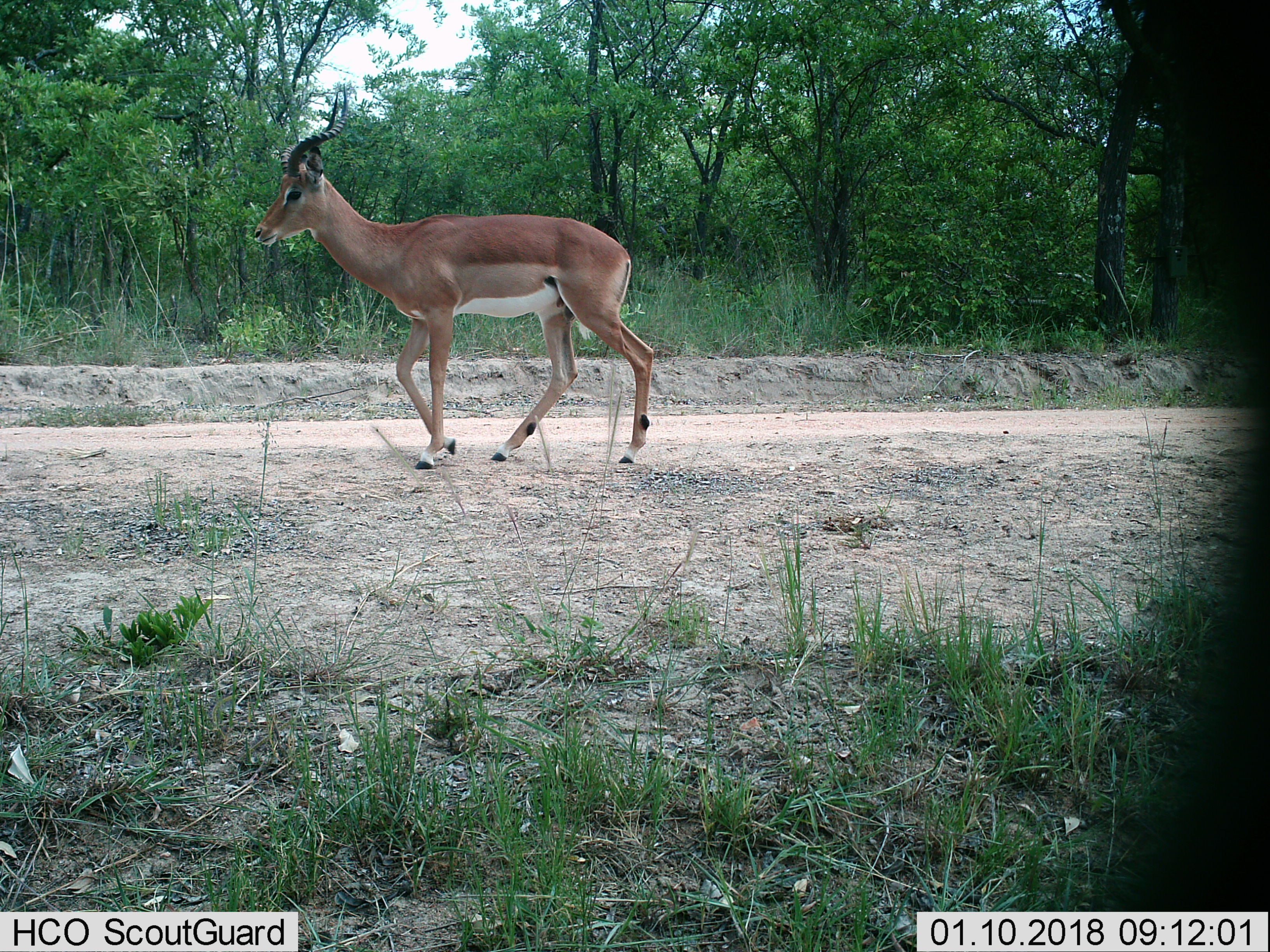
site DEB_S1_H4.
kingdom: Animalia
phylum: Chordata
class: Mammalia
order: Artiodactyla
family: Bovidae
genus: Aepyceros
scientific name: Aepyceros melampus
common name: impala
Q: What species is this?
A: Impala (Aepyceros melampus).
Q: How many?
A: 1.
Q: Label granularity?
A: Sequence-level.